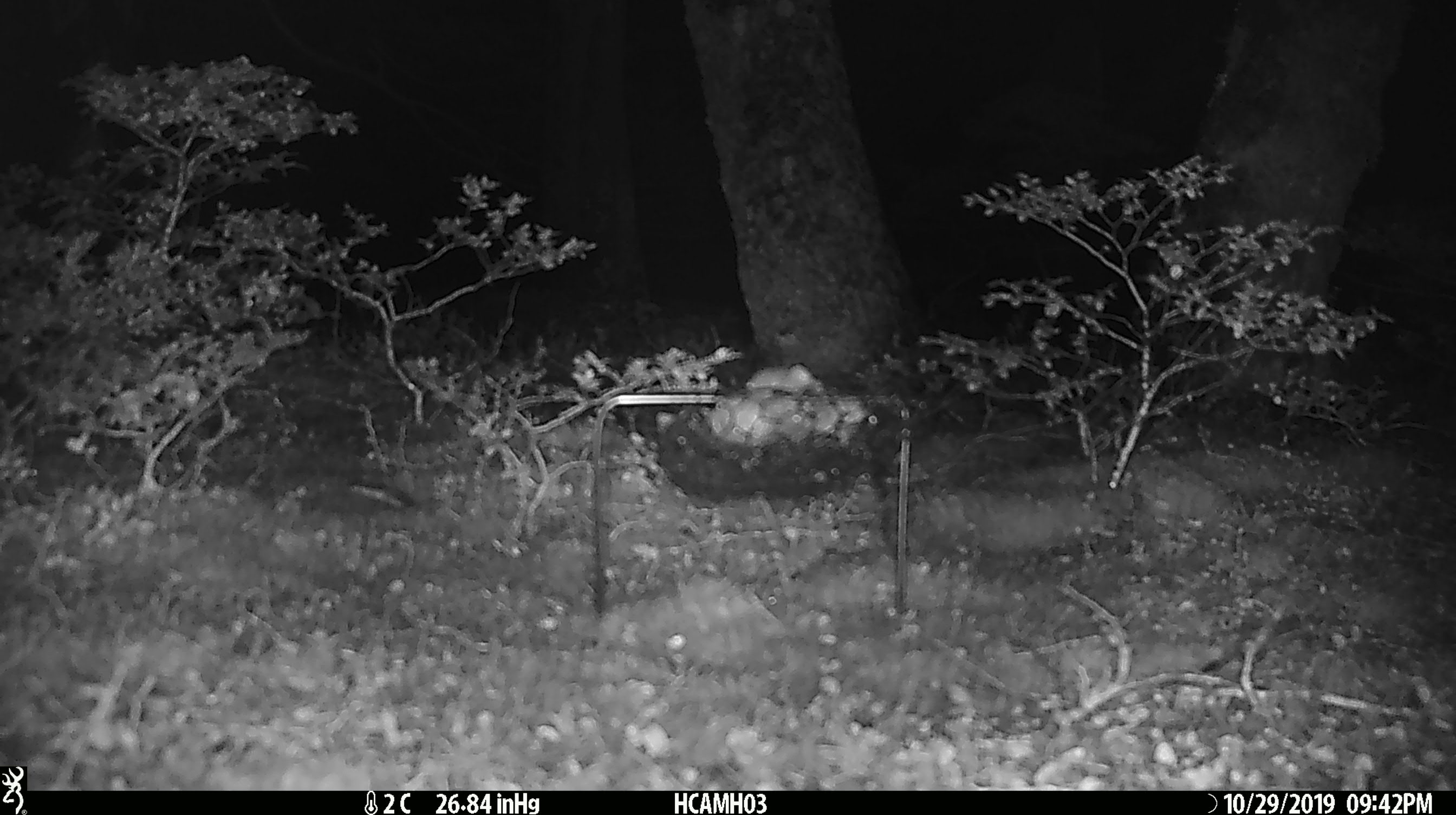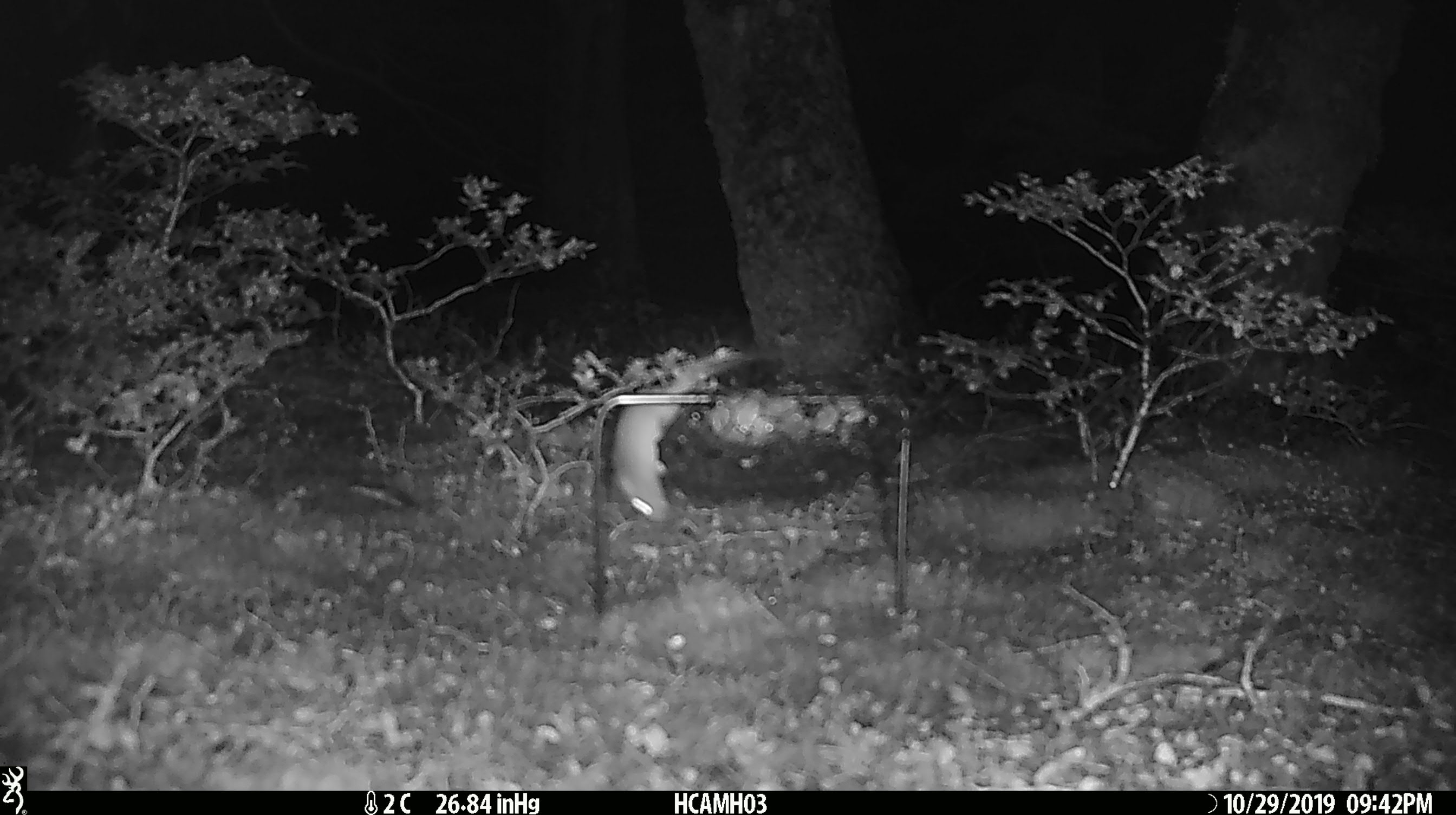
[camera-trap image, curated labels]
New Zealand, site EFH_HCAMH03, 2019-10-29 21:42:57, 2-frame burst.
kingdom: Animalia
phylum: Chordata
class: Mammalia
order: Rodentia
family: Muridae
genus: Mus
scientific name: Mus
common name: mouse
Mouse (Mus).